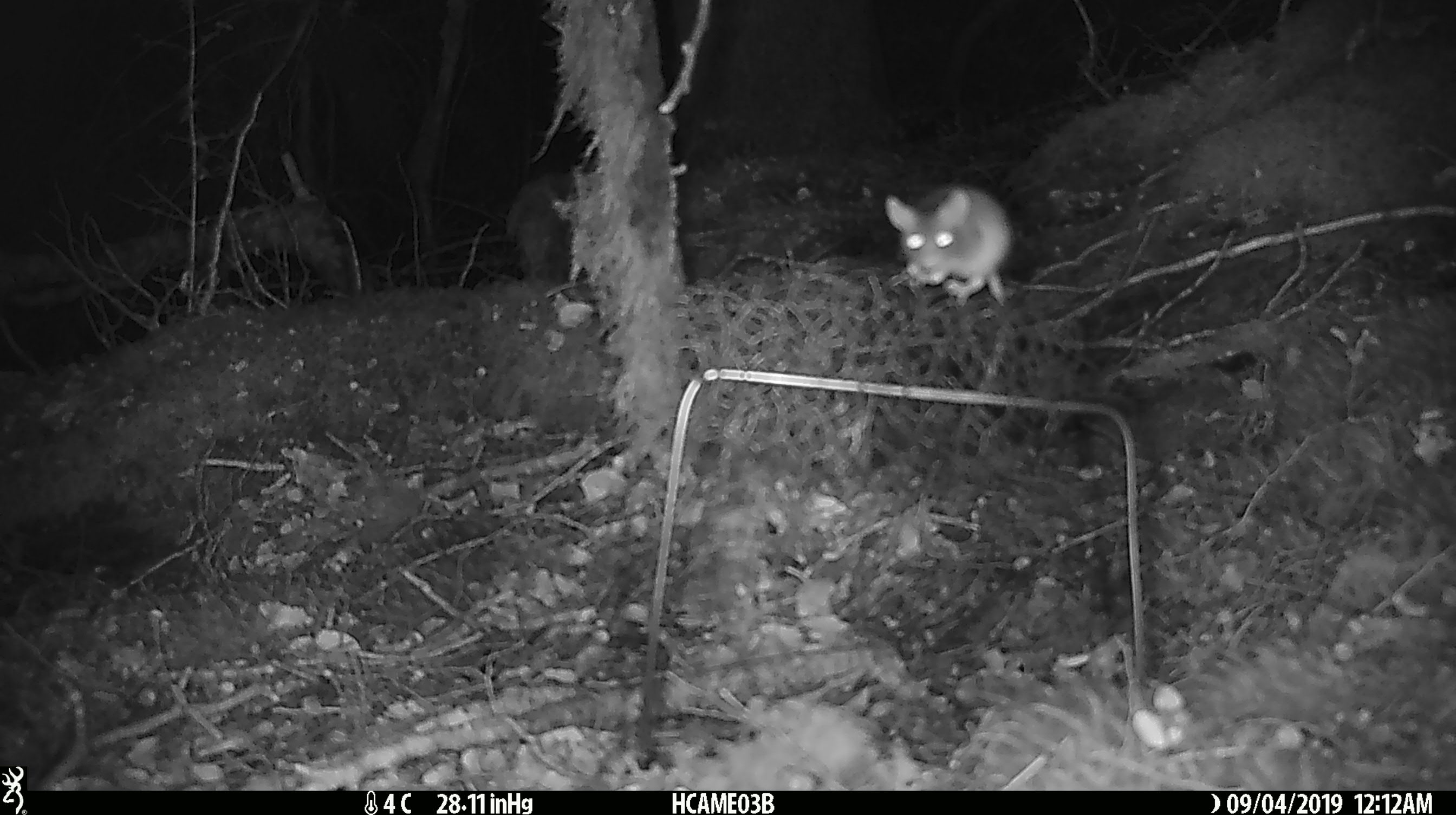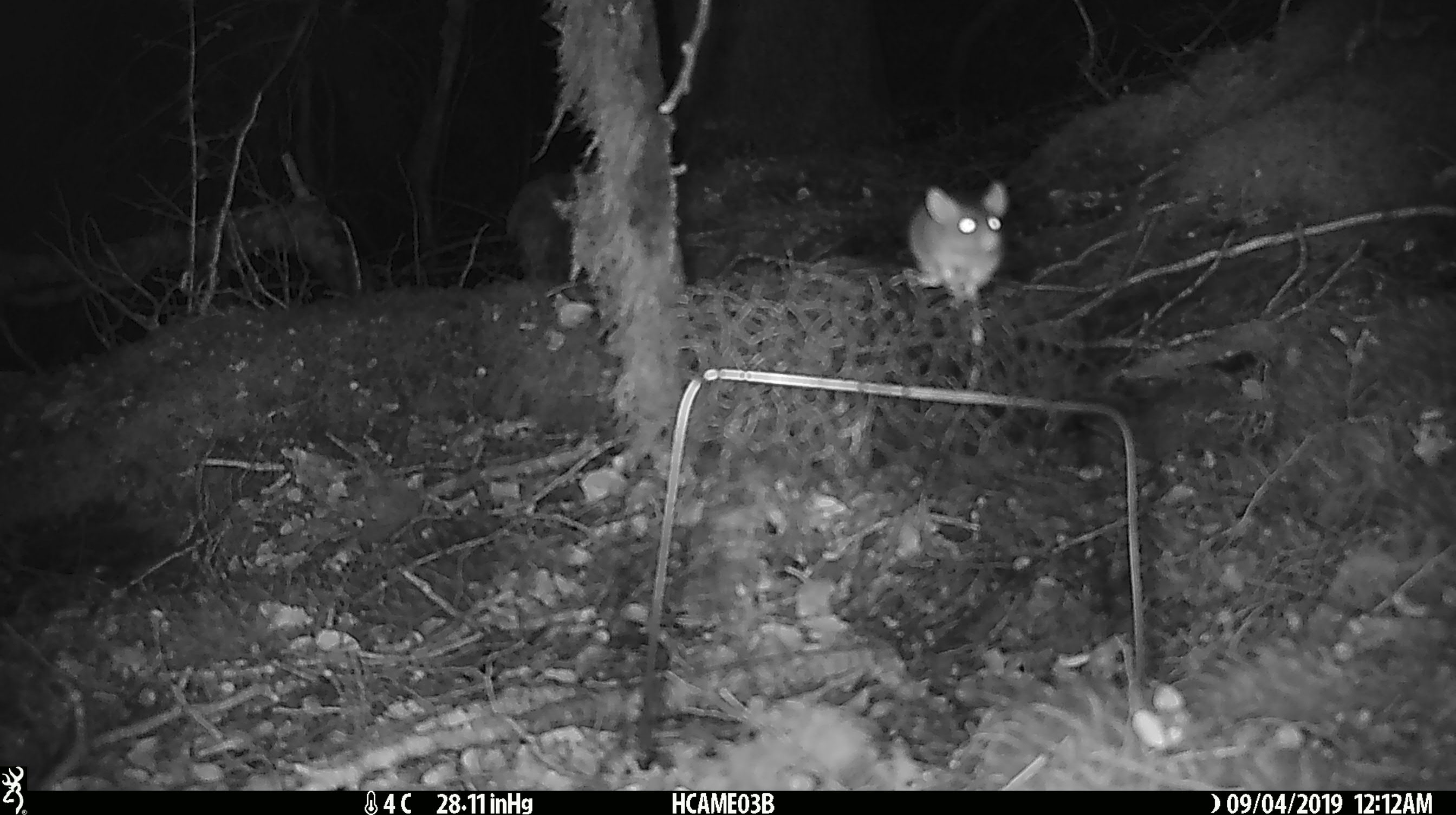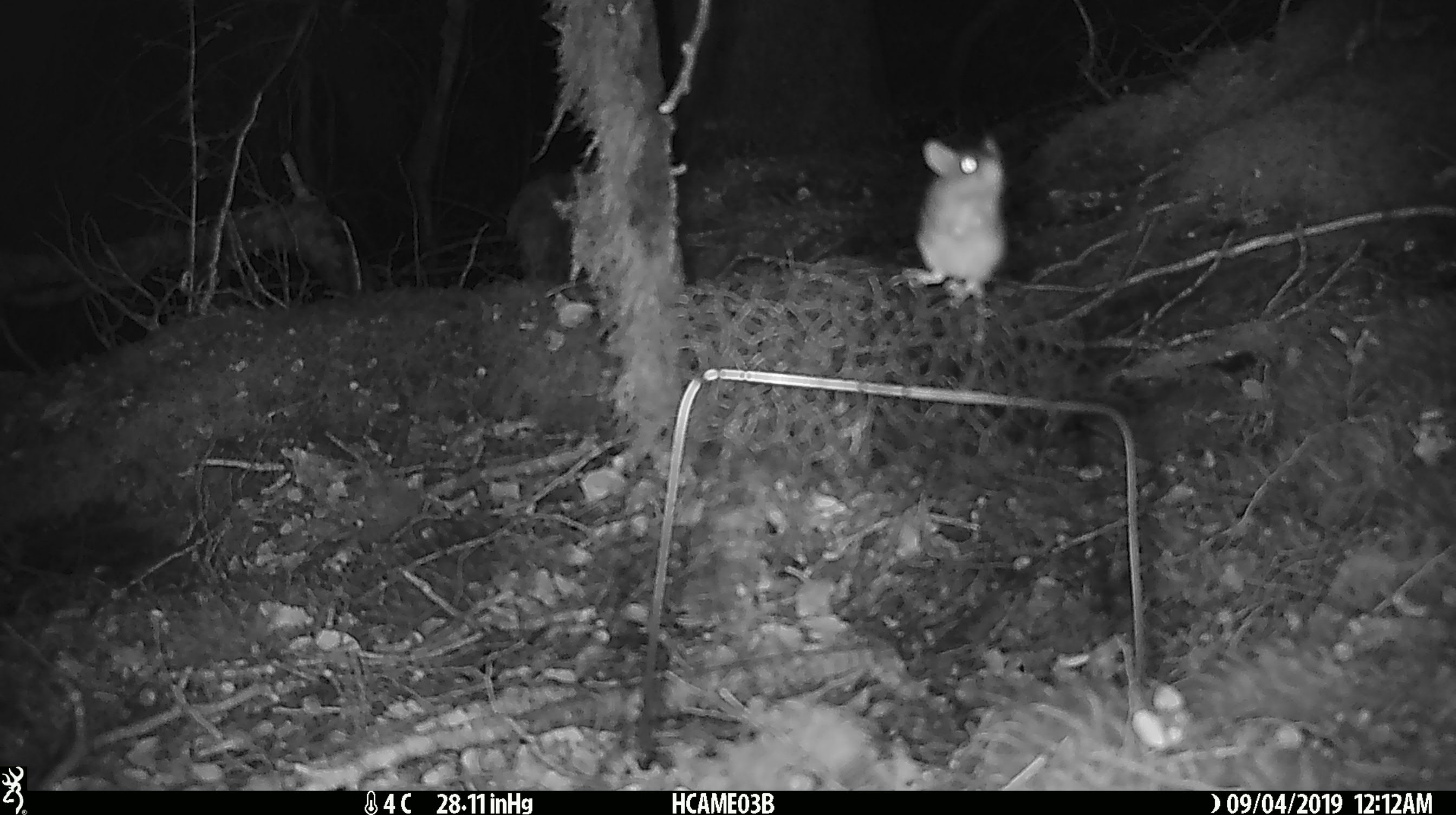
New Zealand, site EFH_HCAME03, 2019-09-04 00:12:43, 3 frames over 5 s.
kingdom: Animalia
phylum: Chordata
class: Mammalia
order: Rodentia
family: Muridae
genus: Mus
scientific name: Mus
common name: mouse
Mouse (Mus).